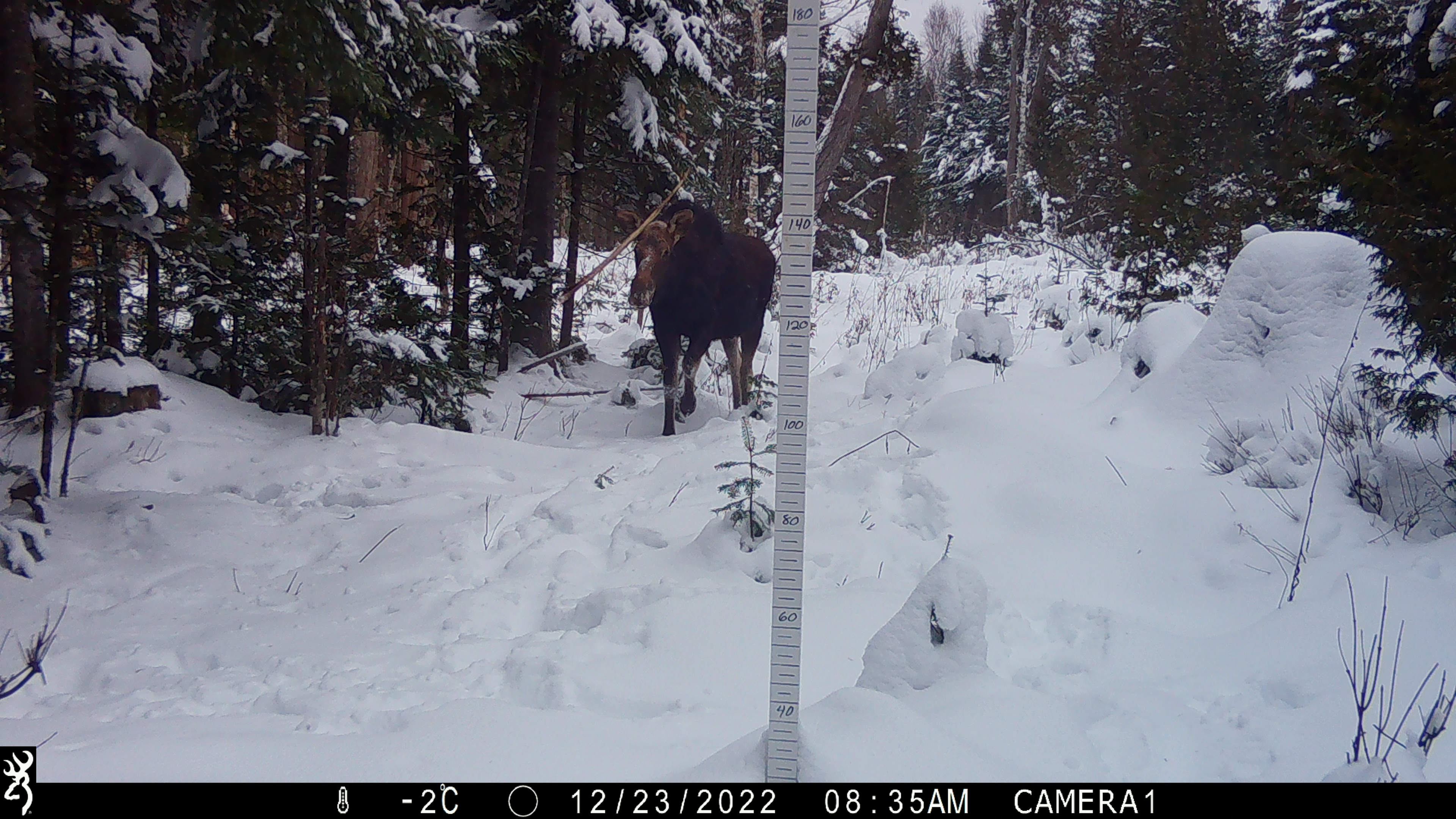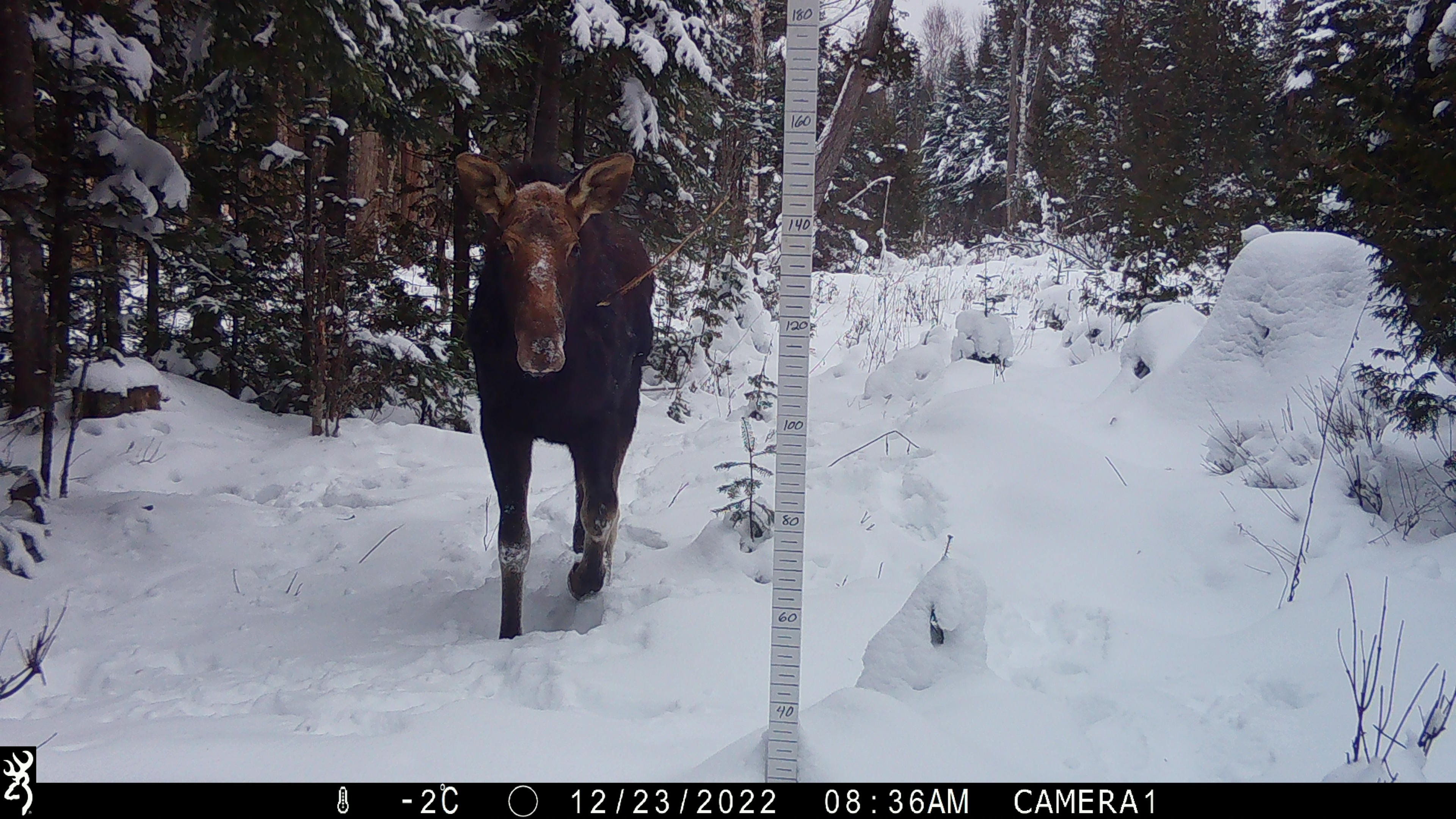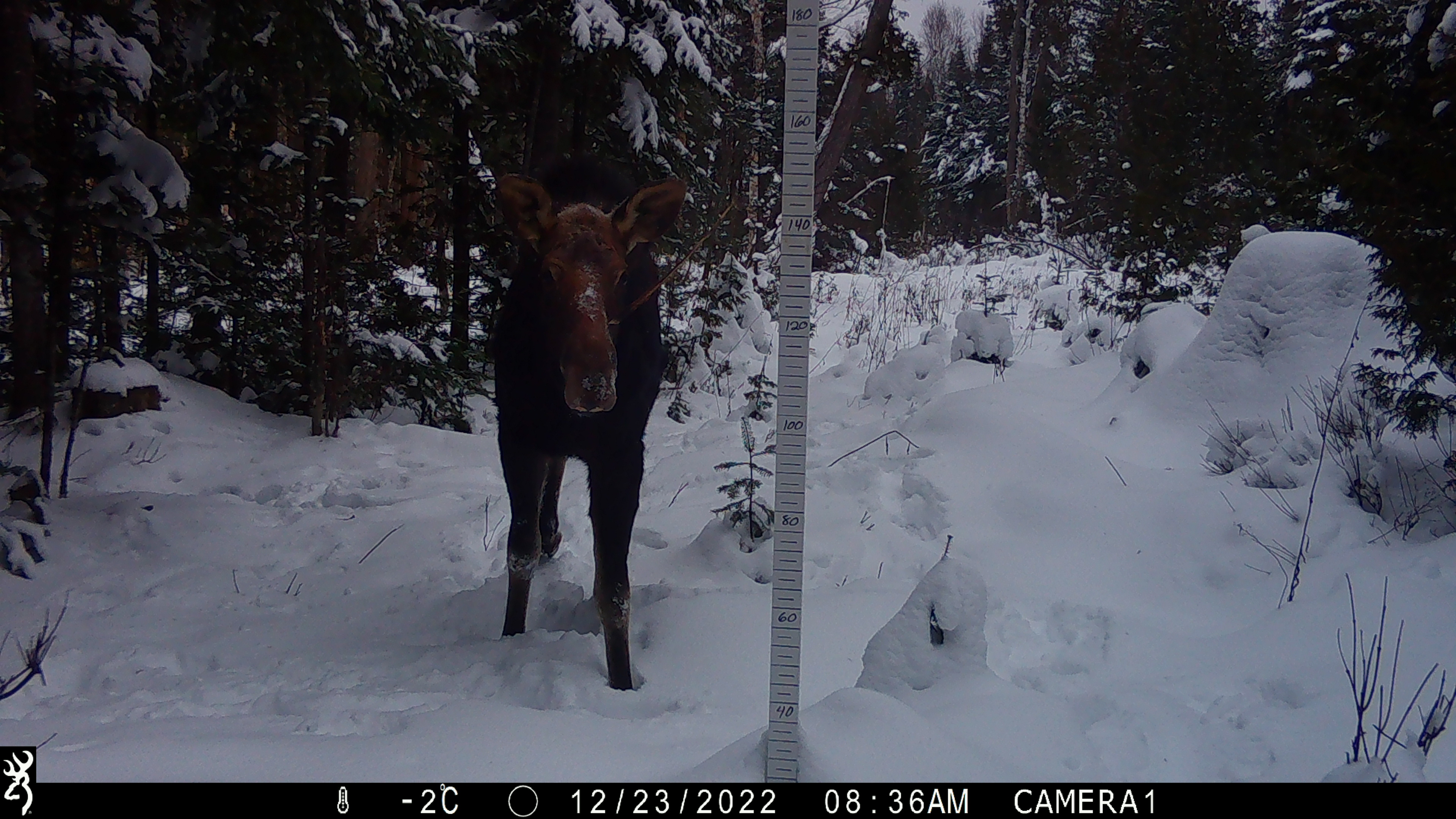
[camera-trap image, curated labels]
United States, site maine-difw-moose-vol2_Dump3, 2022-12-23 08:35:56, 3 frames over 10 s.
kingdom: Animalia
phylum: Chordata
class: Mammalia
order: Artiodactyla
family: Cervidae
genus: Alces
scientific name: Alces alces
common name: moose